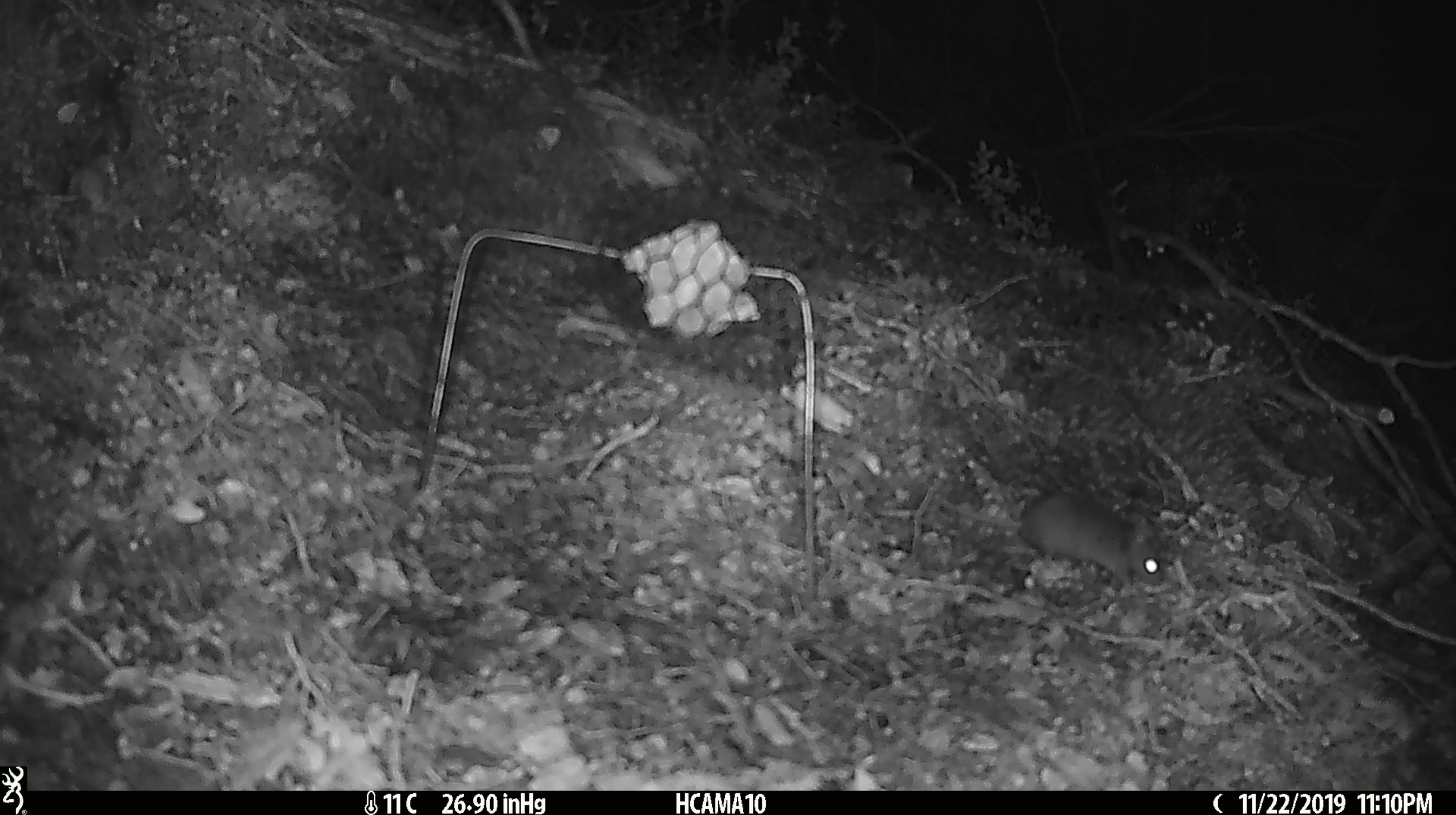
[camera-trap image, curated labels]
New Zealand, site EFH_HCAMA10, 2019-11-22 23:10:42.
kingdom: Animalia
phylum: Chordata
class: Mammalia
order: Rodentia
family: Muridae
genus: Mus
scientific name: Mus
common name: mouse